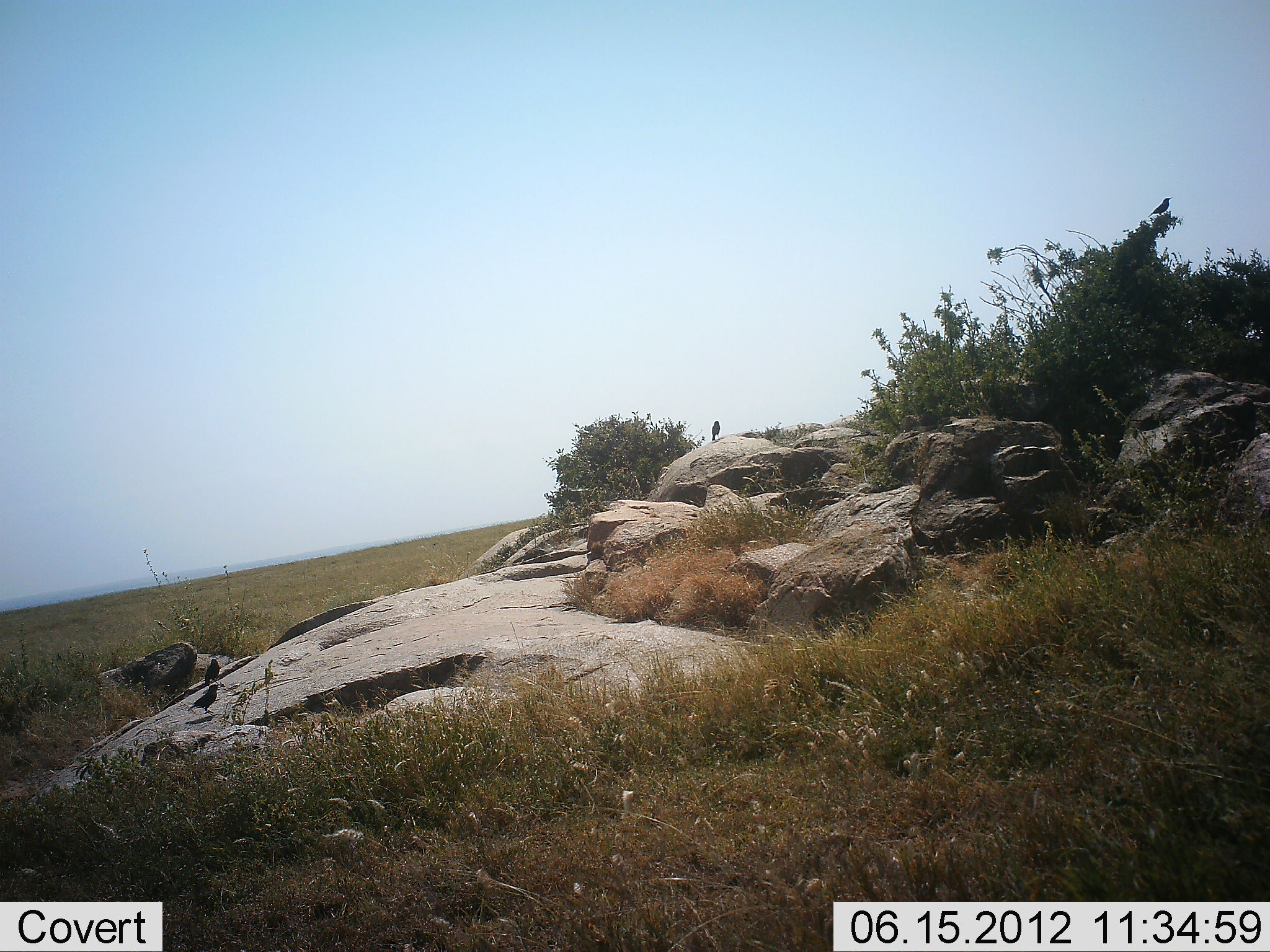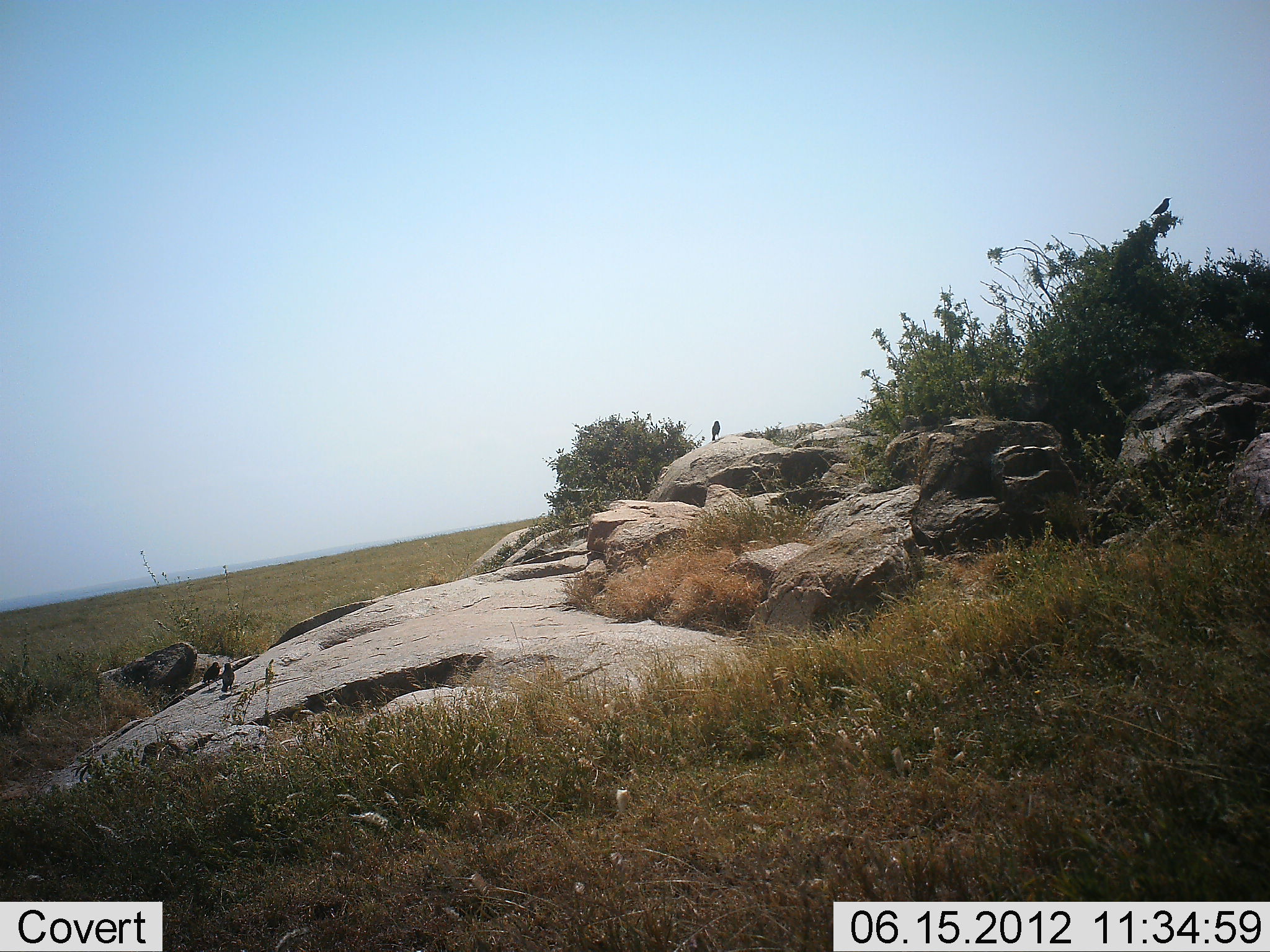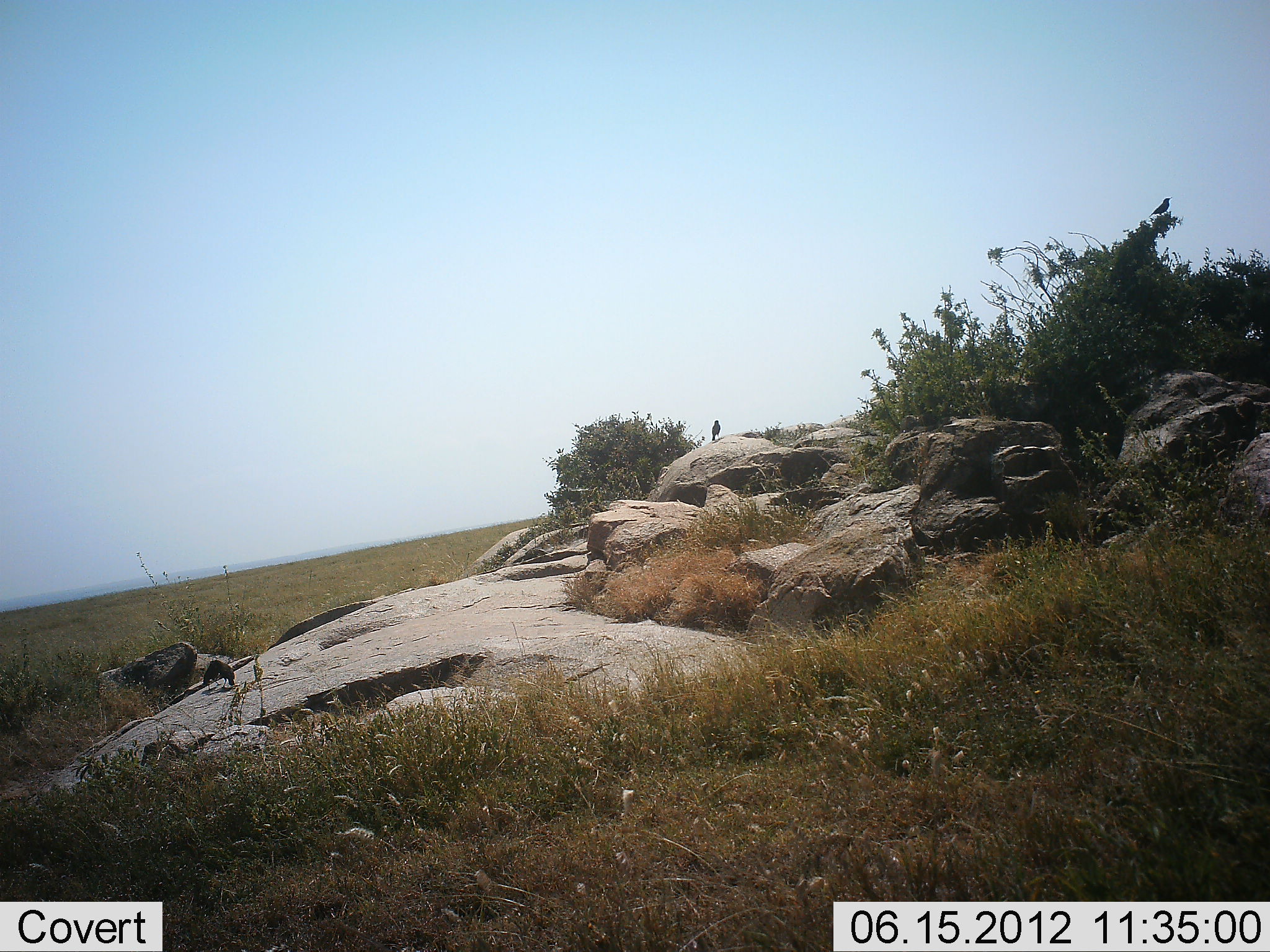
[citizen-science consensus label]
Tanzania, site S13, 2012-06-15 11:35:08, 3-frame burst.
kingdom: Animalia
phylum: Chordata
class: Aves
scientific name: Aves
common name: bird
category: otherbird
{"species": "otherbird (bird) (Aves)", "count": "4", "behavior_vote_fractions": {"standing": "80%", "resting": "10%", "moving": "50%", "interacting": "0%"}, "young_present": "0%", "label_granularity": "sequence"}